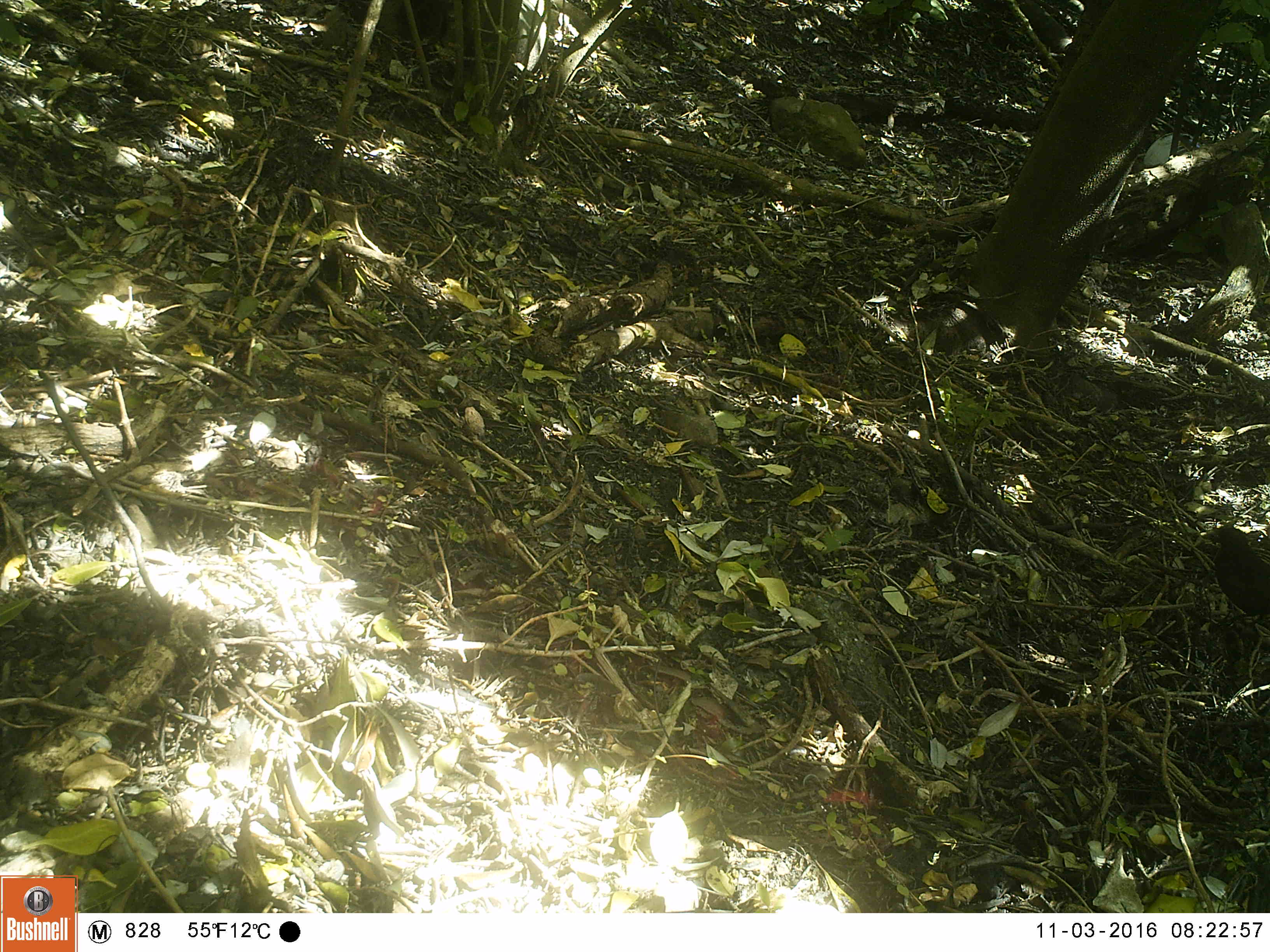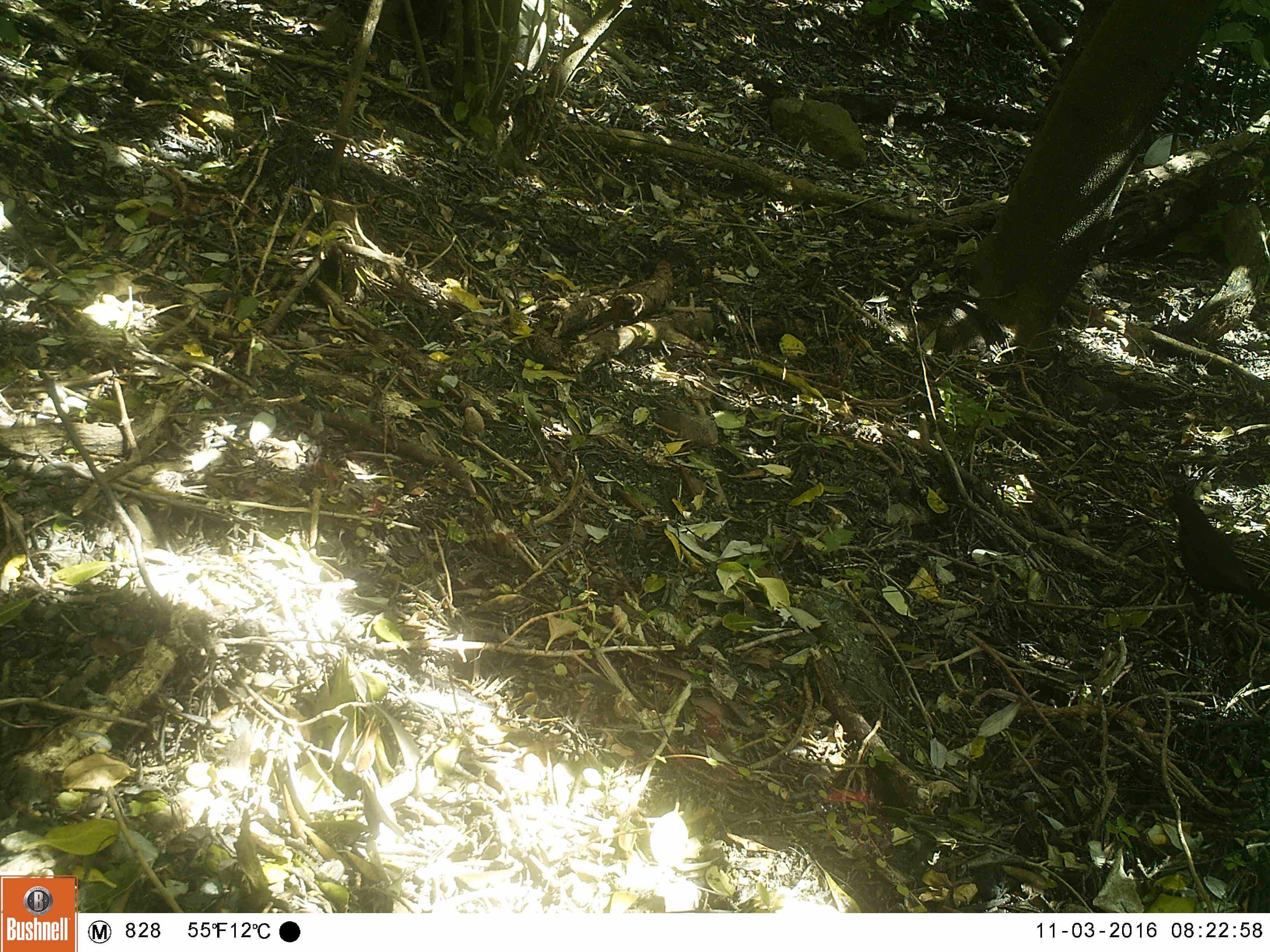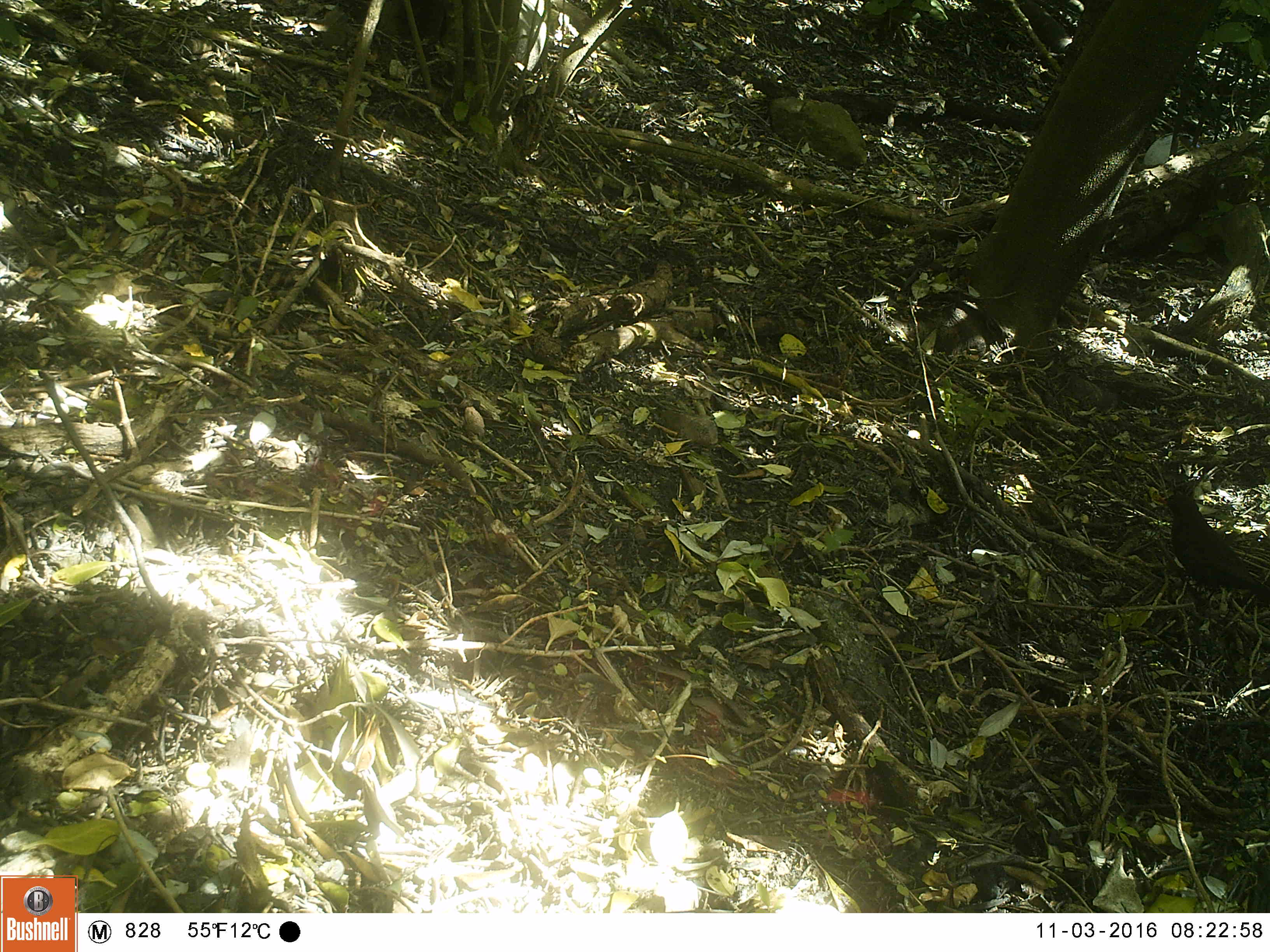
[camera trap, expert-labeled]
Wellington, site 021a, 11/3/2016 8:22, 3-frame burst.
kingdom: Animalia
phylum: Chordata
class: Aves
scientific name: Aves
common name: bird